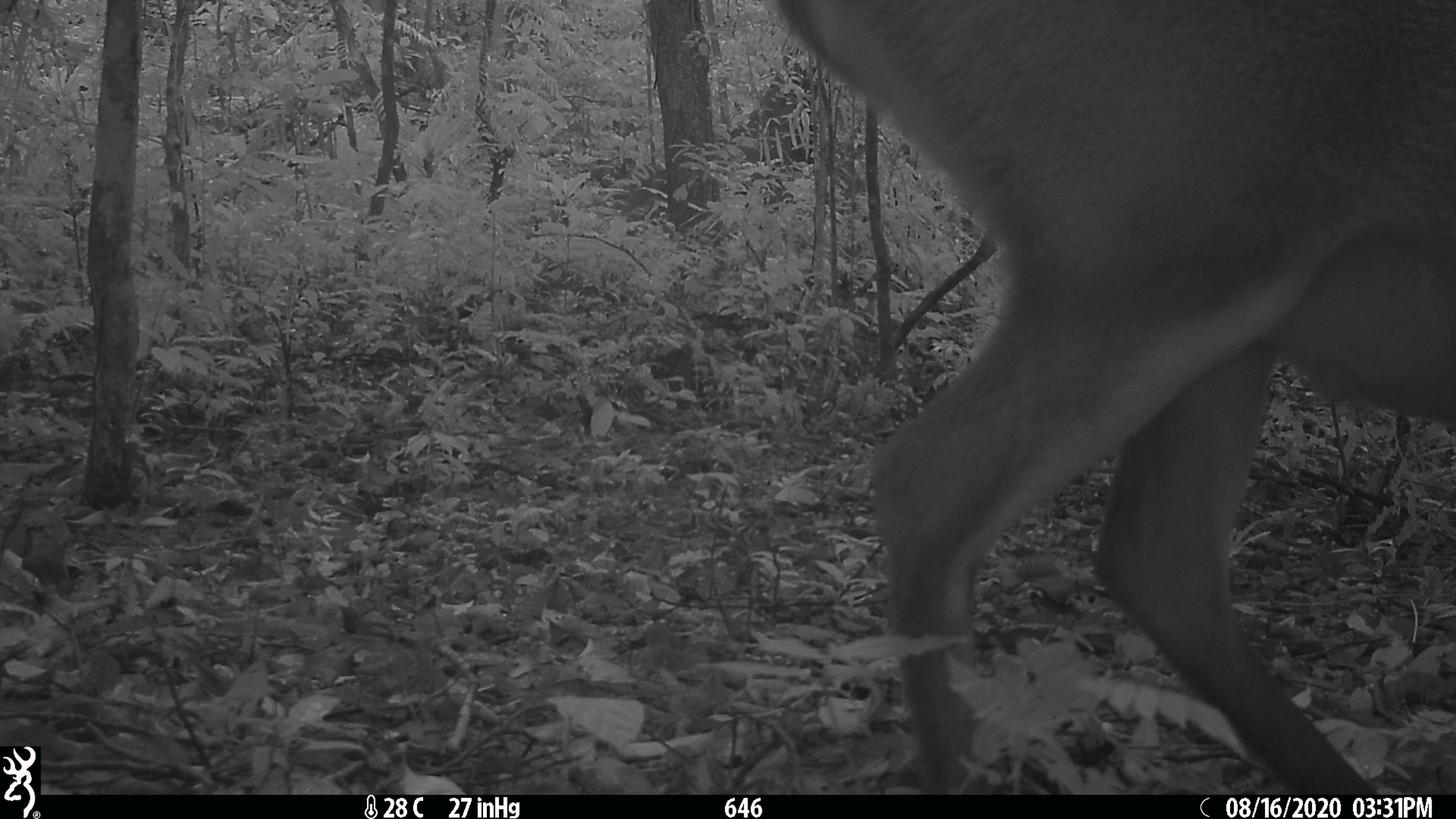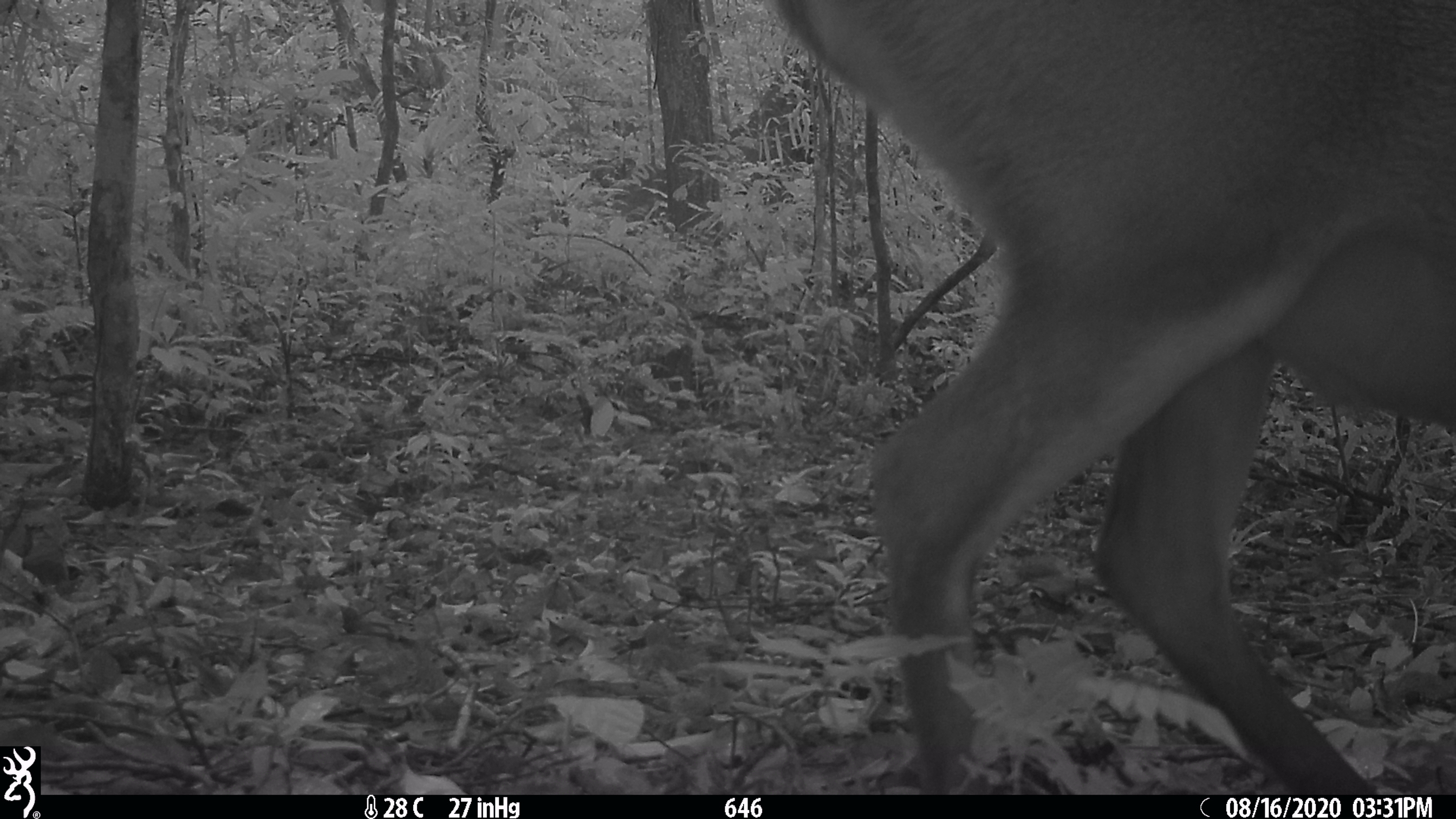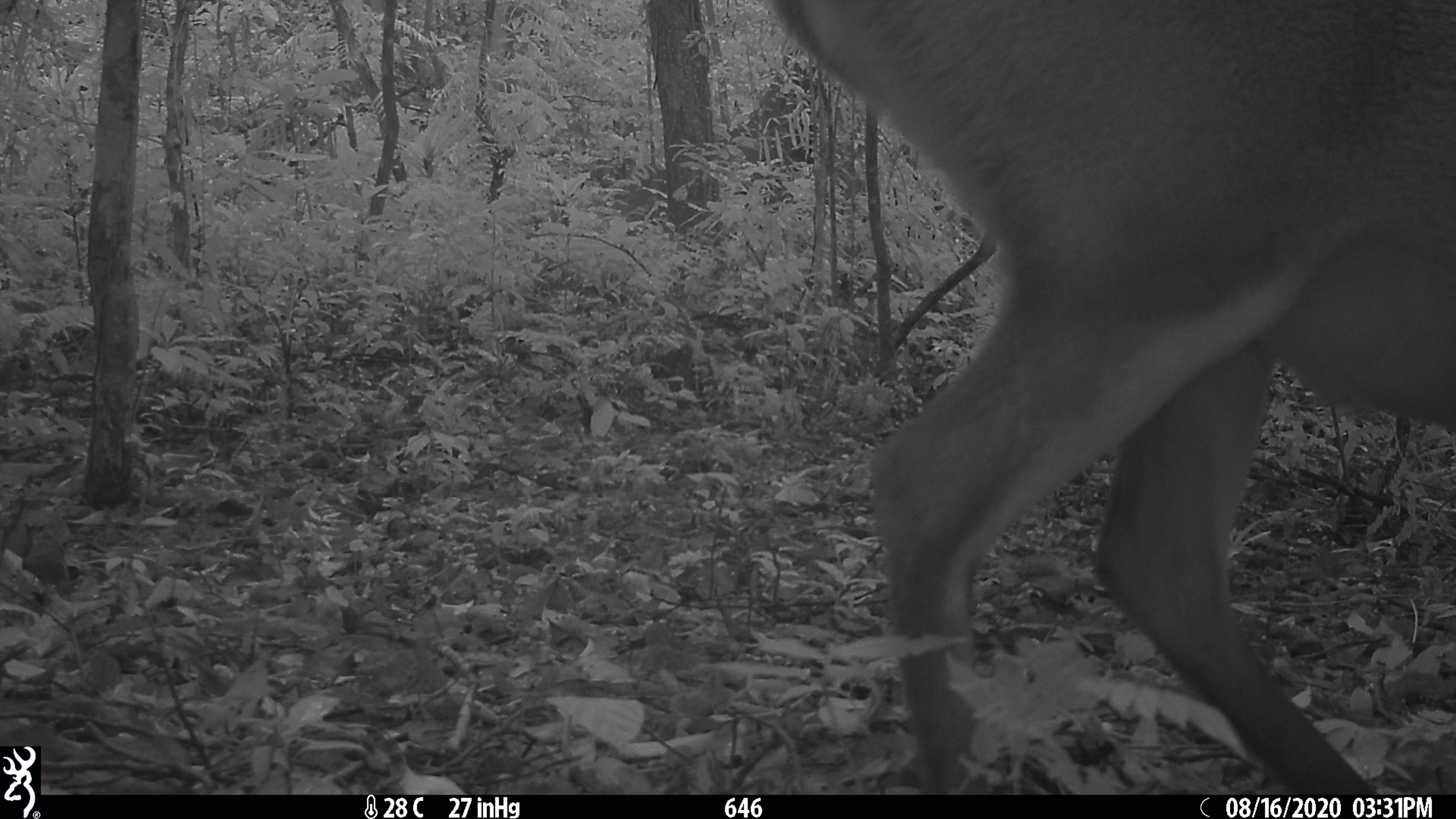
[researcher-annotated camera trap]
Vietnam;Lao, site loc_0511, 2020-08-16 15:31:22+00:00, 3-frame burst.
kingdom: Animalia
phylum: Chordata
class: Mammalia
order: Artiodactyla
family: Cervidae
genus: Muntiacus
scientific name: Muntiacus vuquangensis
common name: large-antlered muntjac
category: large antlered muntjac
Large antlered muntjac (large-antlered muntjac) (Muntiacus vuquangensis). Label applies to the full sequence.